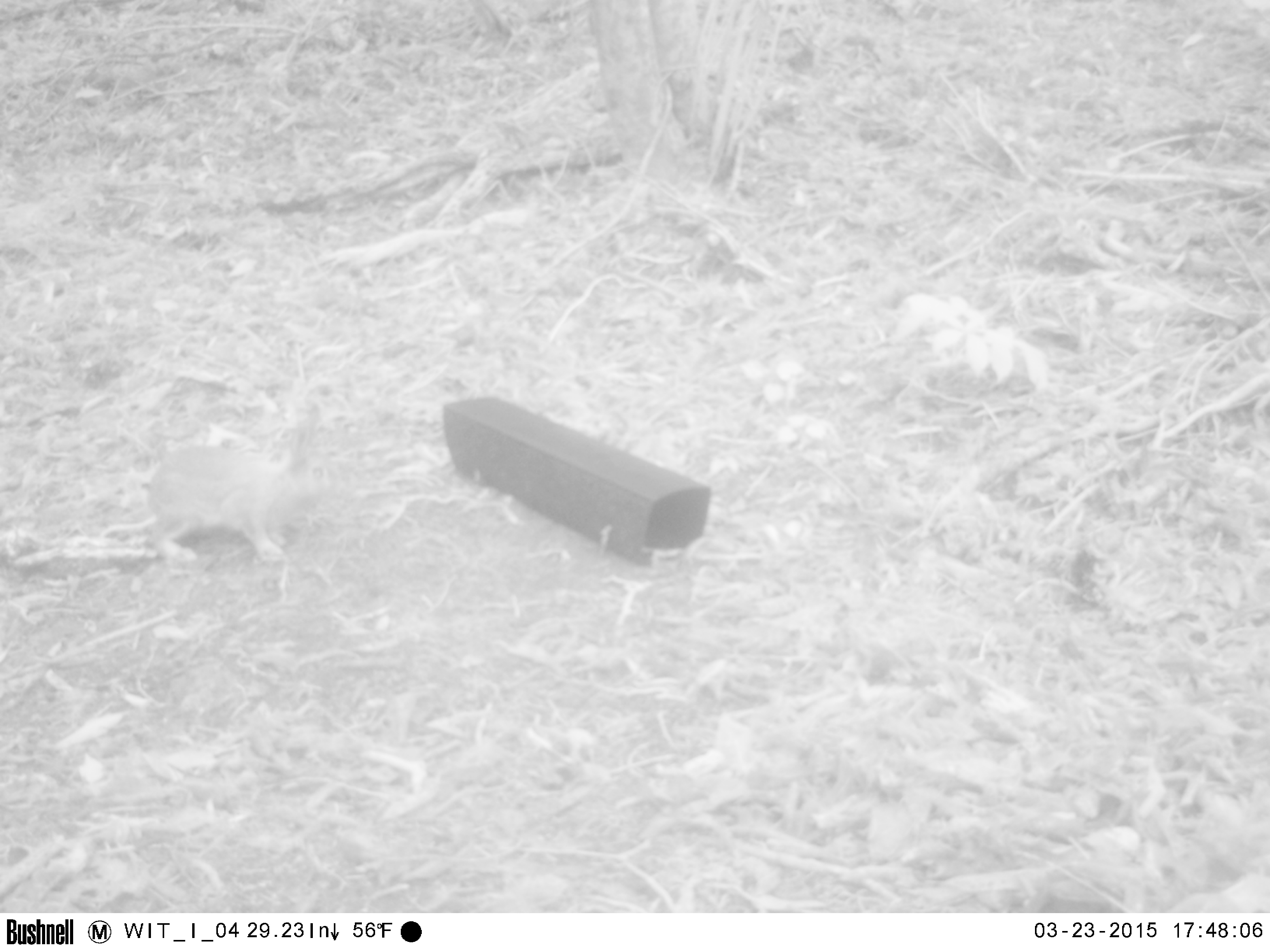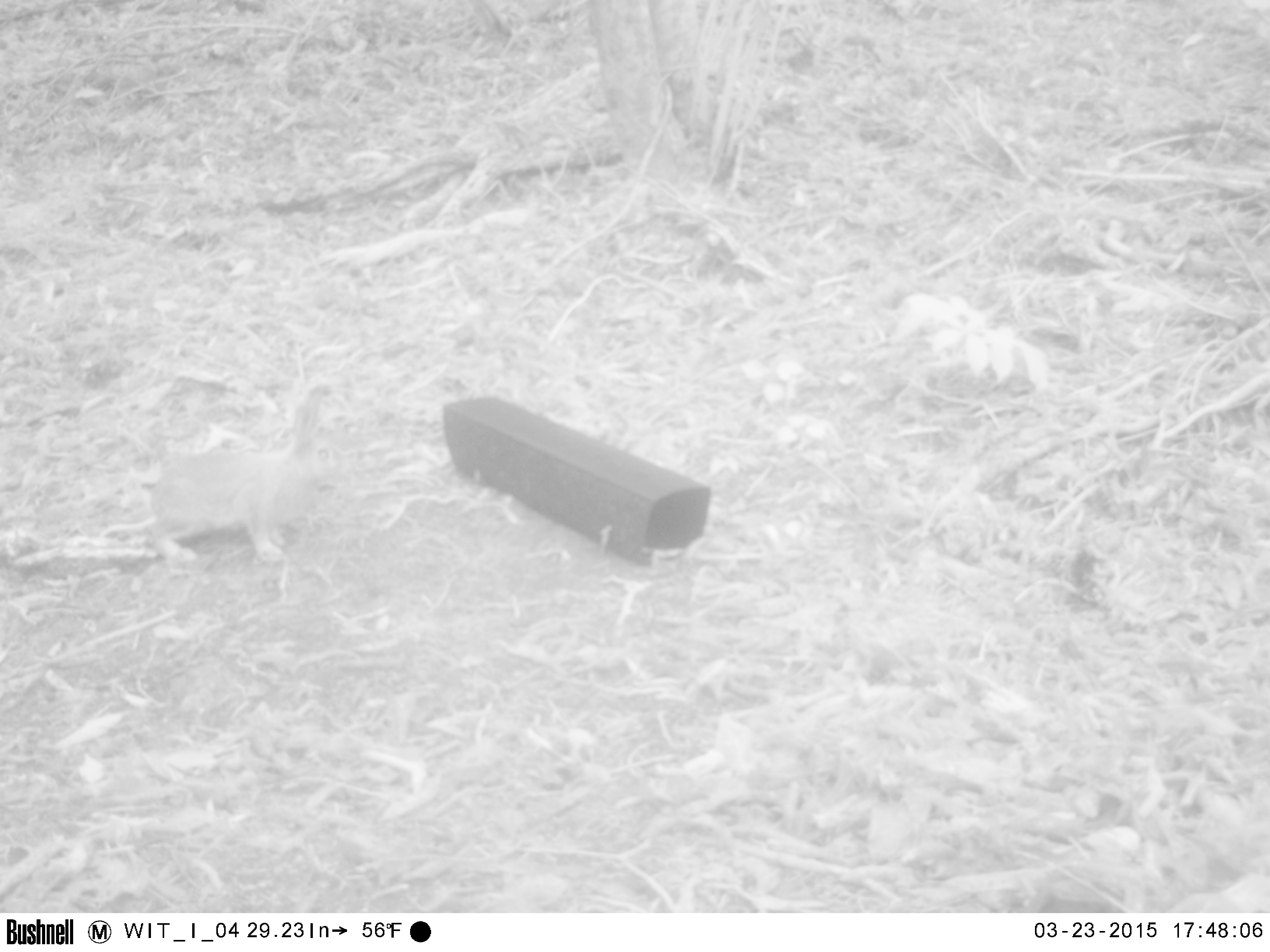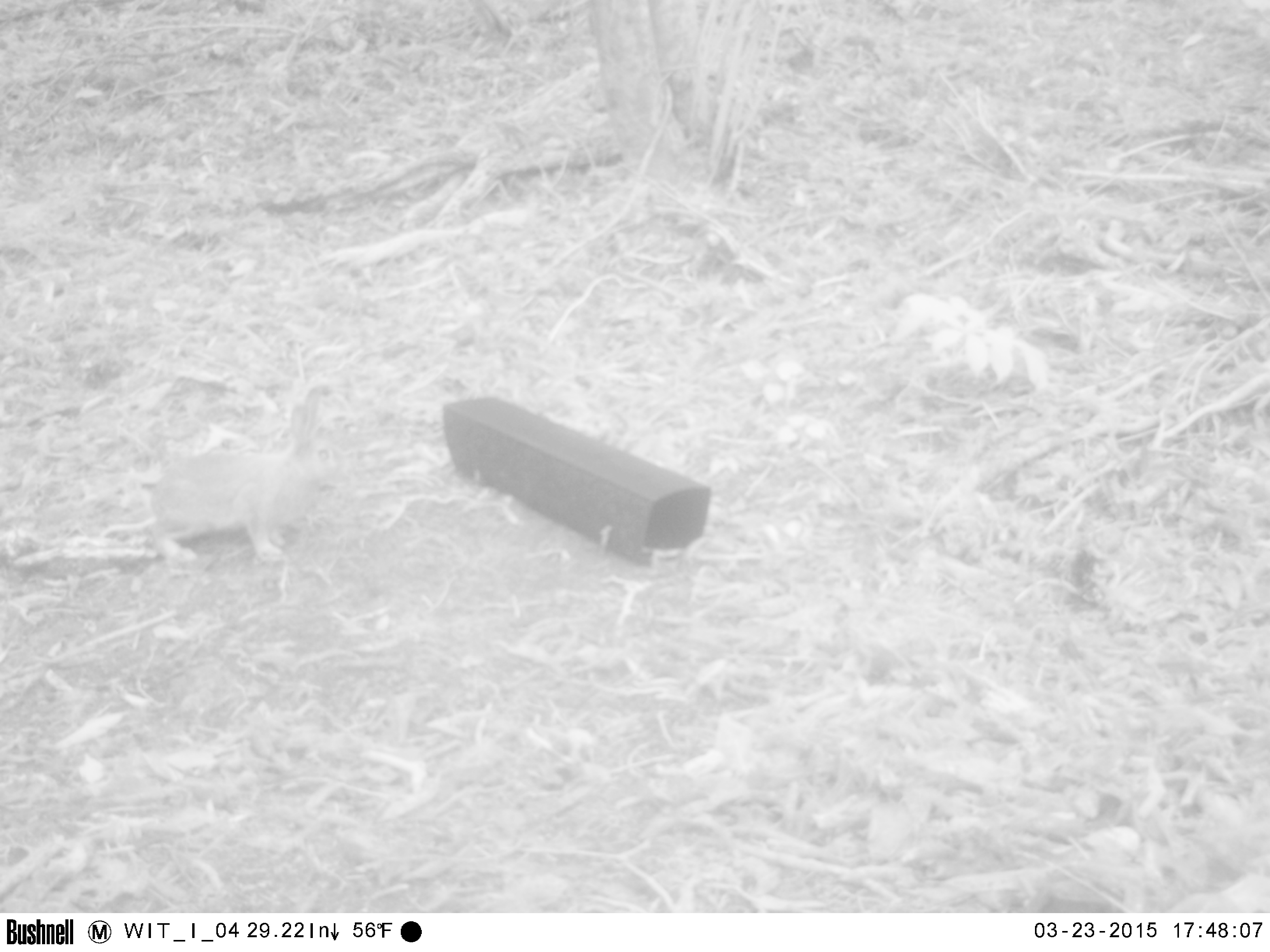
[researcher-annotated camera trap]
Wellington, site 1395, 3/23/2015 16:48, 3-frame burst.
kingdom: Animalia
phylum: Chordata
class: Mammalia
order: Lagomorpha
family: Leporidae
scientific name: Leporidae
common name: rabbit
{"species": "rabbit (Leporidae)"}